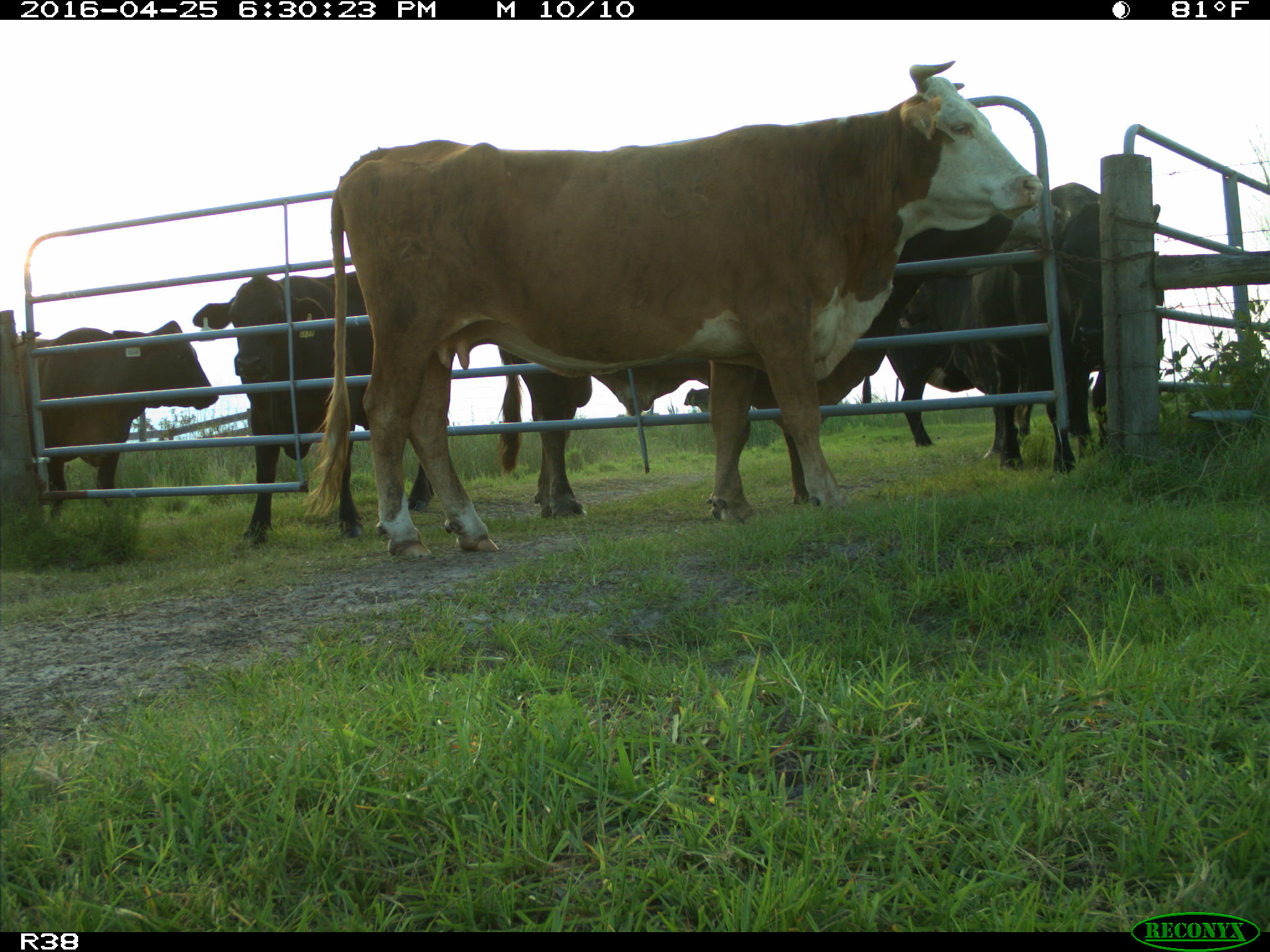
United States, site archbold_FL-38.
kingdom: Animalia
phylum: Chordata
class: Mammalia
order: Artiodactyla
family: Bovidae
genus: Bos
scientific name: Bos taurus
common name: domestic cow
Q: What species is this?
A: Bos taurus (domestic cow).